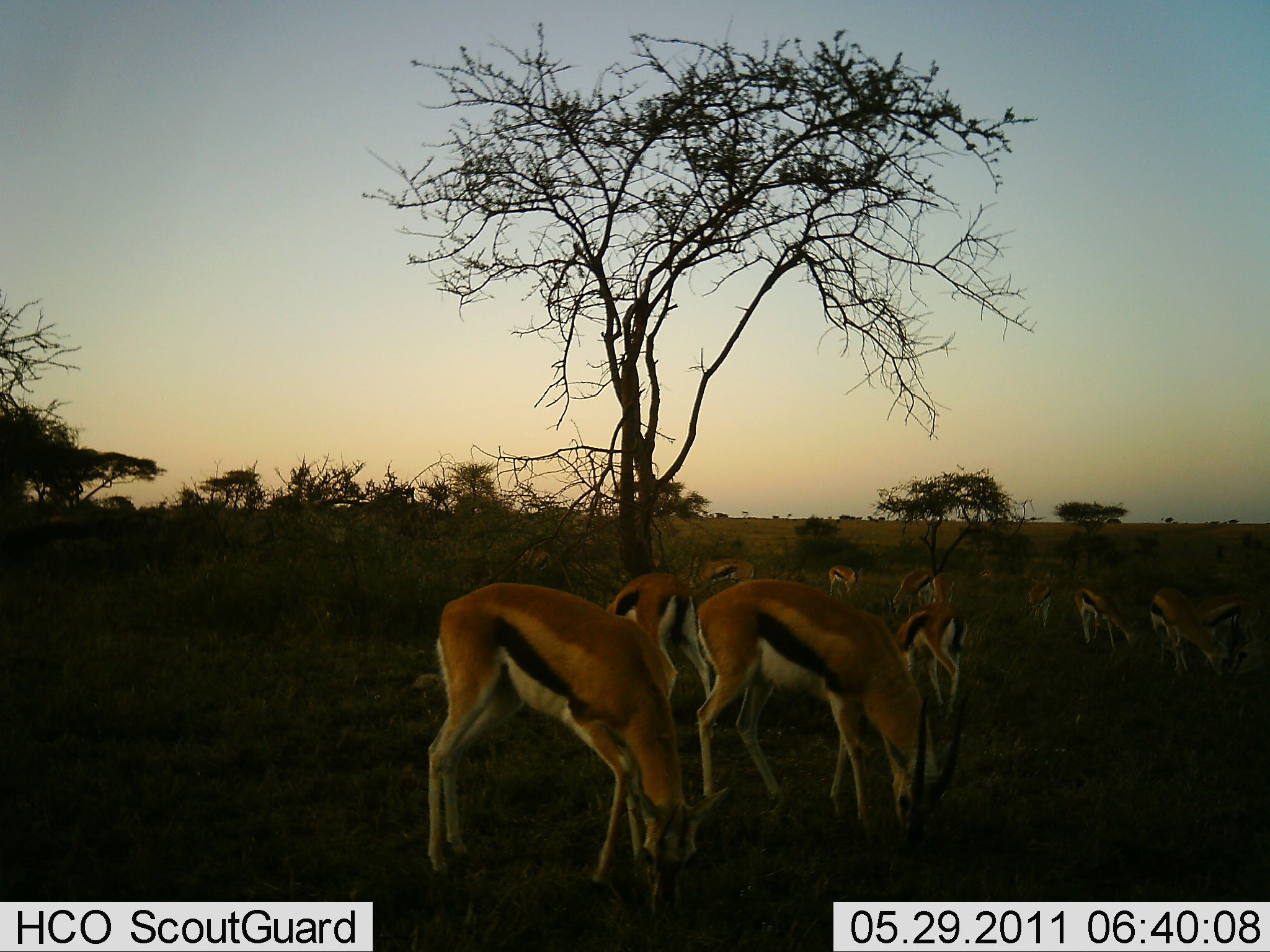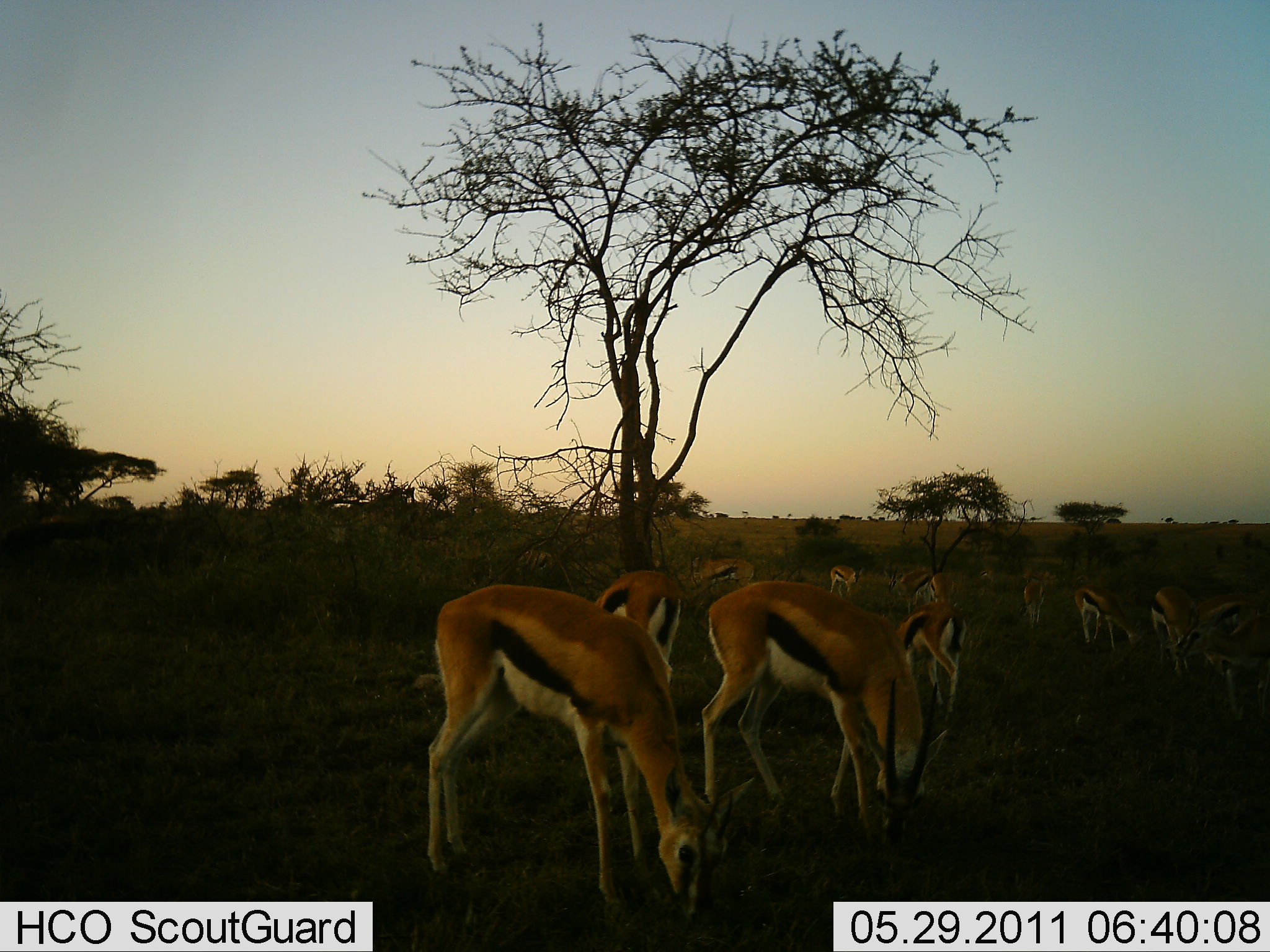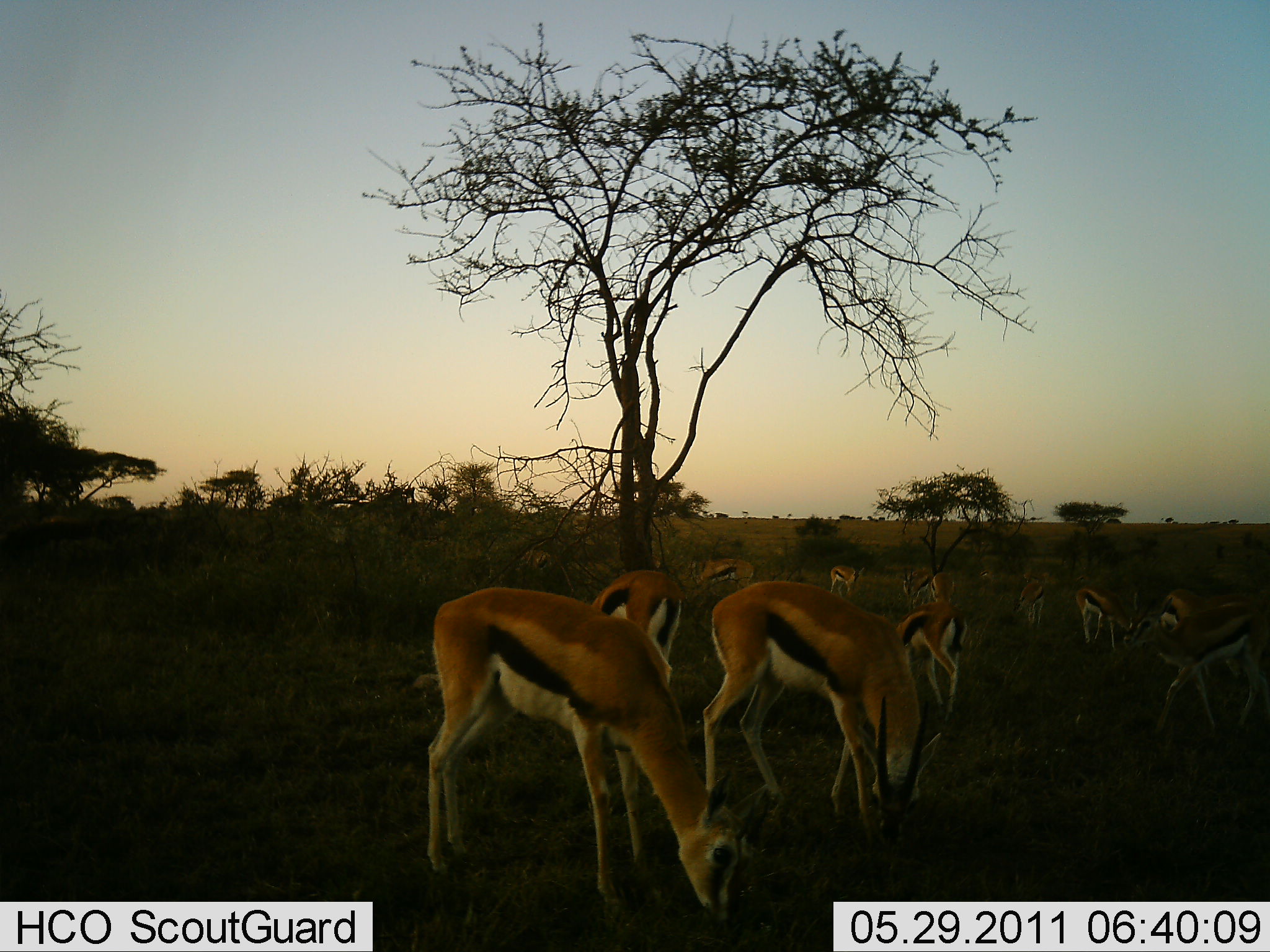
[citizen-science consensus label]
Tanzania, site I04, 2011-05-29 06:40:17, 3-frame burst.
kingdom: Animalia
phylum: Chordata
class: Mammalia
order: Artiodactyla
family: Bovidae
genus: Eudorcas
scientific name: Eudorcas thomsonii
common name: thomson's gazelle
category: gazellethomsons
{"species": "gazellethomsons (thomson's gazelle) (Eudorcas thomsonii)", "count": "11-50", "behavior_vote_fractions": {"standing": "50%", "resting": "0%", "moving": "17%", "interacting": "8%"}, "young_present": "8%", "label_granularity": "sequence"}